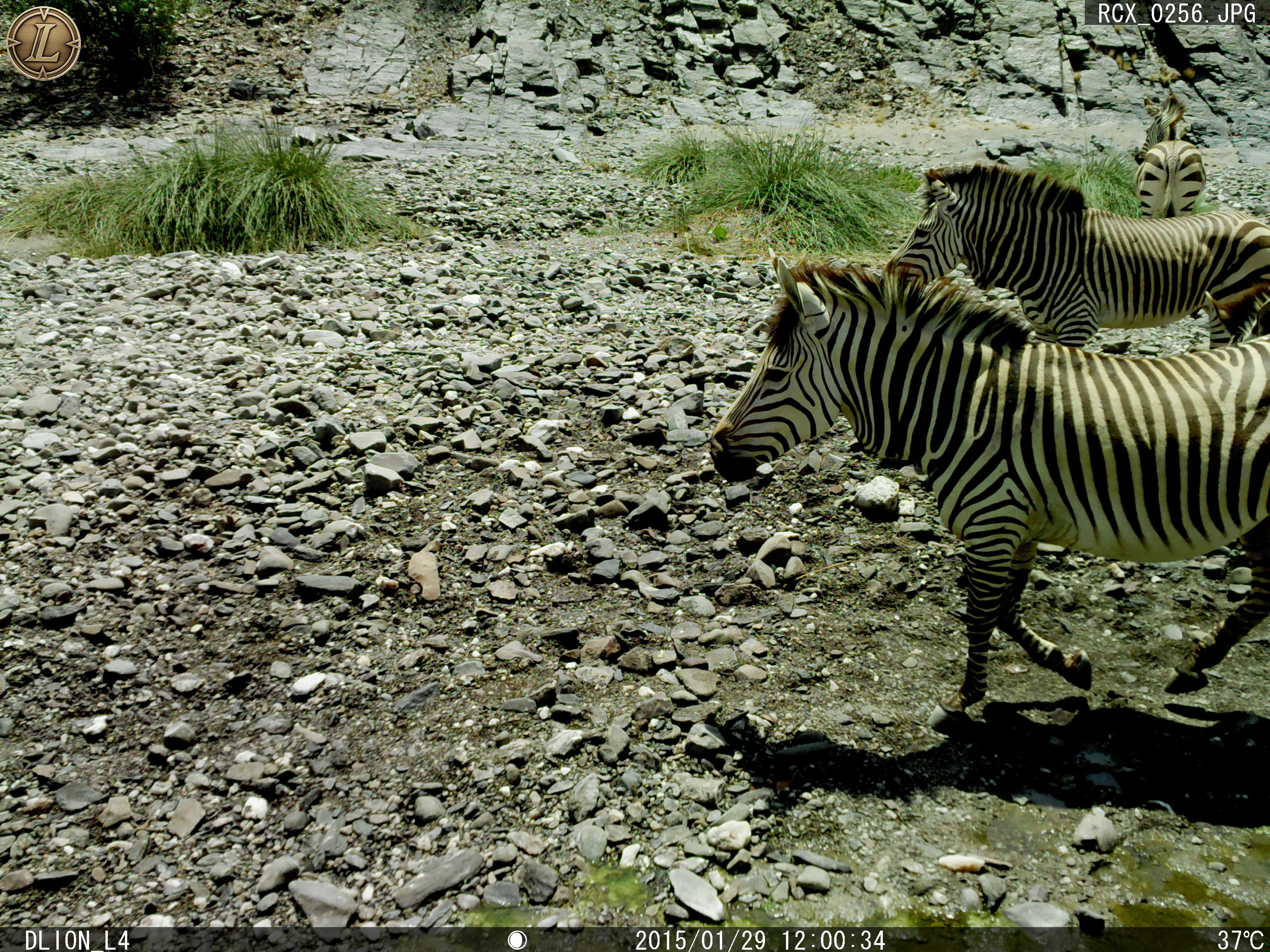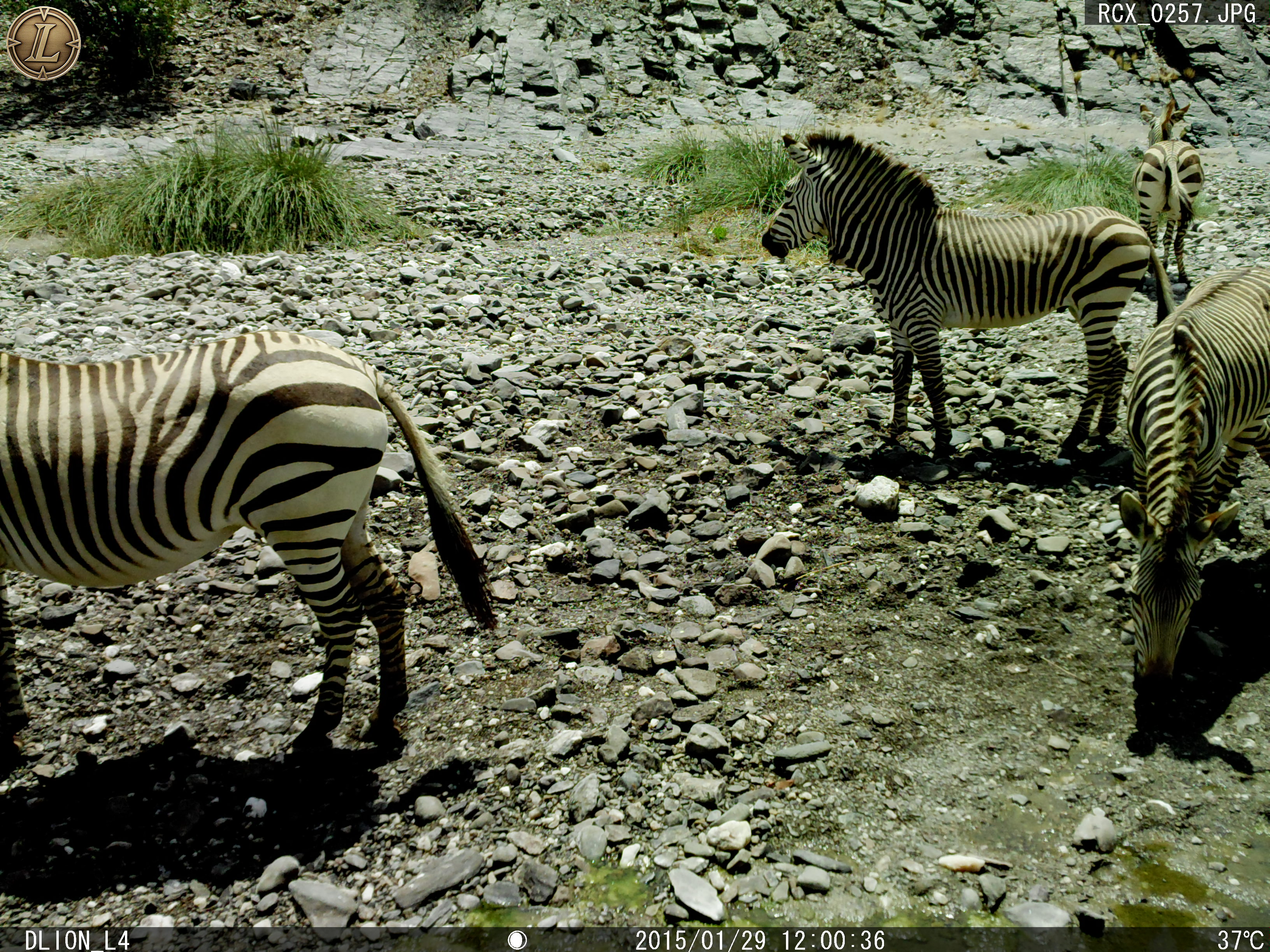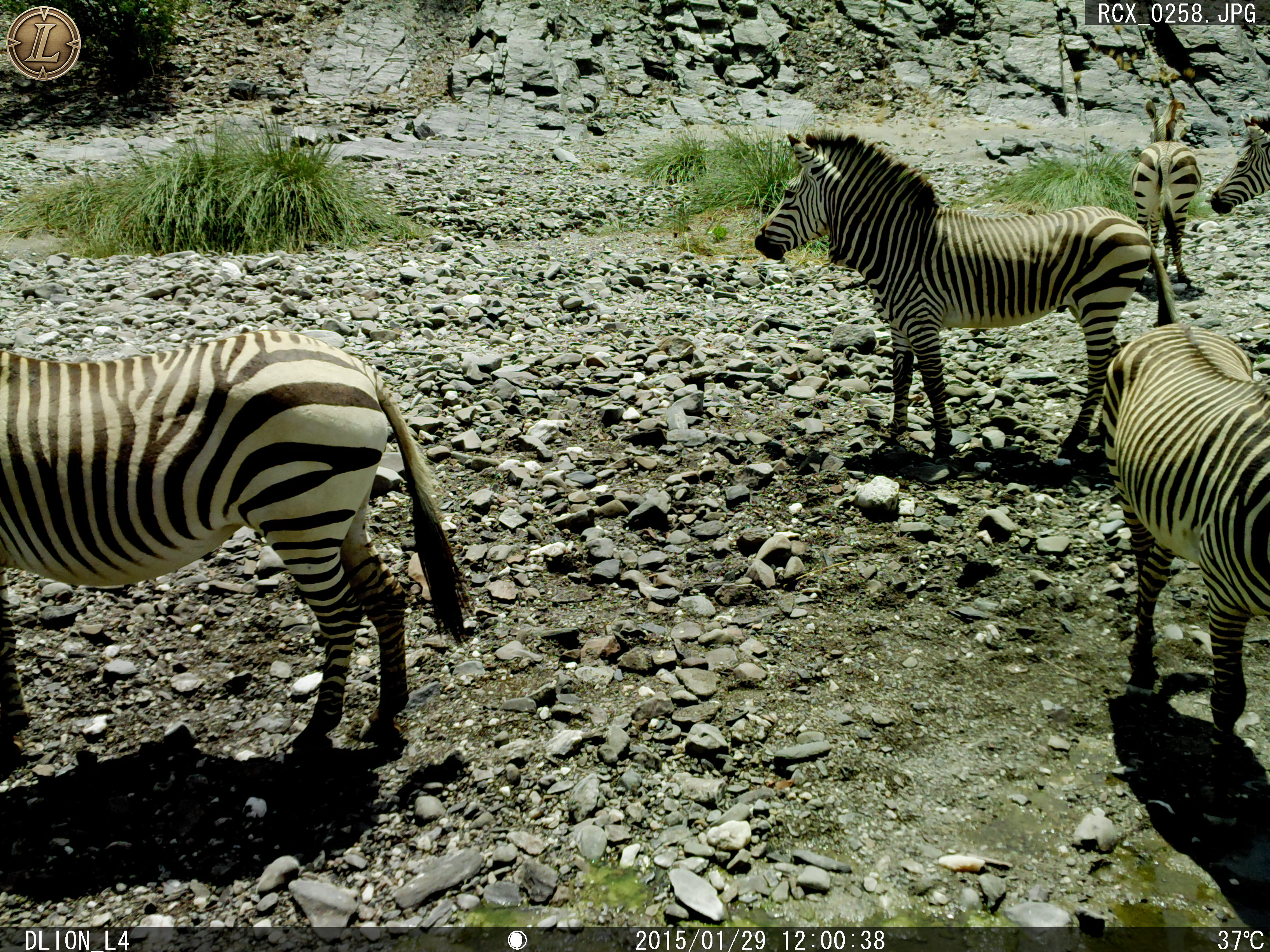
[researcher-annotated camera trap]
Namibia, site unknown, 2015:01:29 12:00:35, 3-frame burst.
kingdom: Animalia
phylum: Chordata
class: Mammalia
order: Perissodactyla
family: Equidae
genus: Equus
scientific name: Equus zebra hartmannae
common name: hartmann's mountain zebra